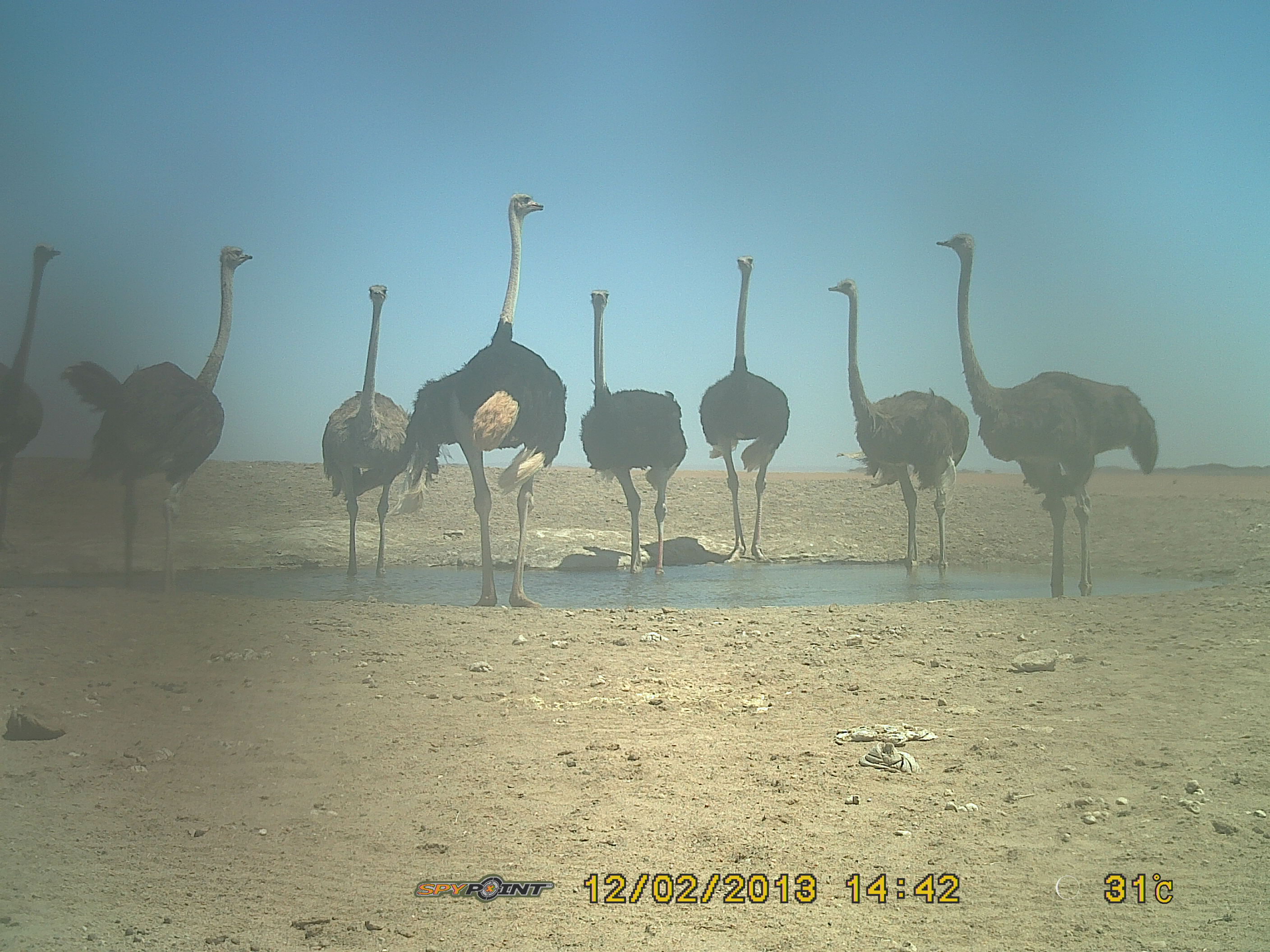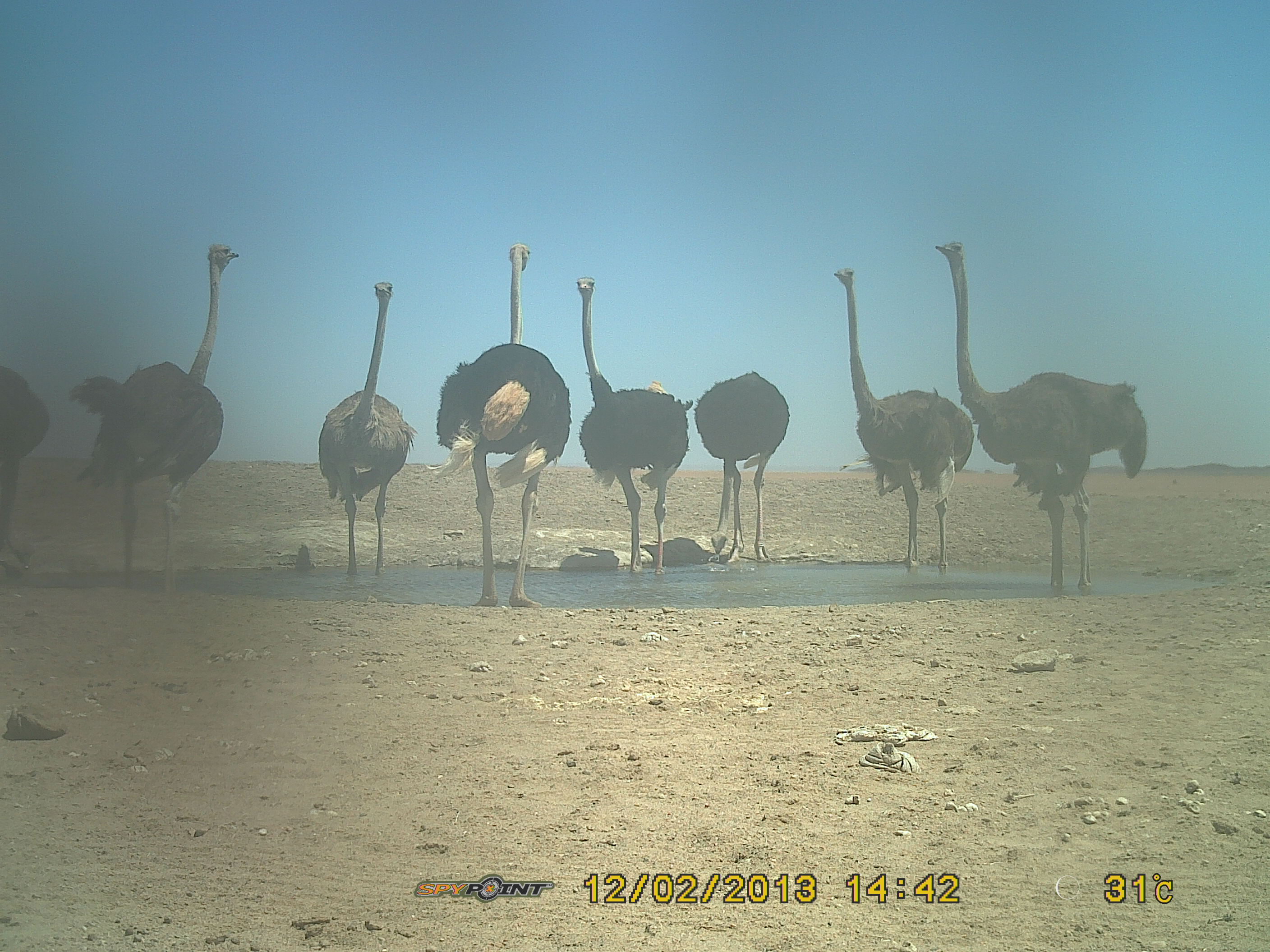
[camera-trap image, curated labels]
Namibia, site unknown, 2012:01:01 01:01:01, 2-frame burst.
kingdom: Animalia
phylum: Chordata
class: Aves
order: Struthioniformes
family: Struthionidae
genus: Struthio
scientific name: Struthio camelus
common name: common ostrich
Struthio camelus (common ostrich).